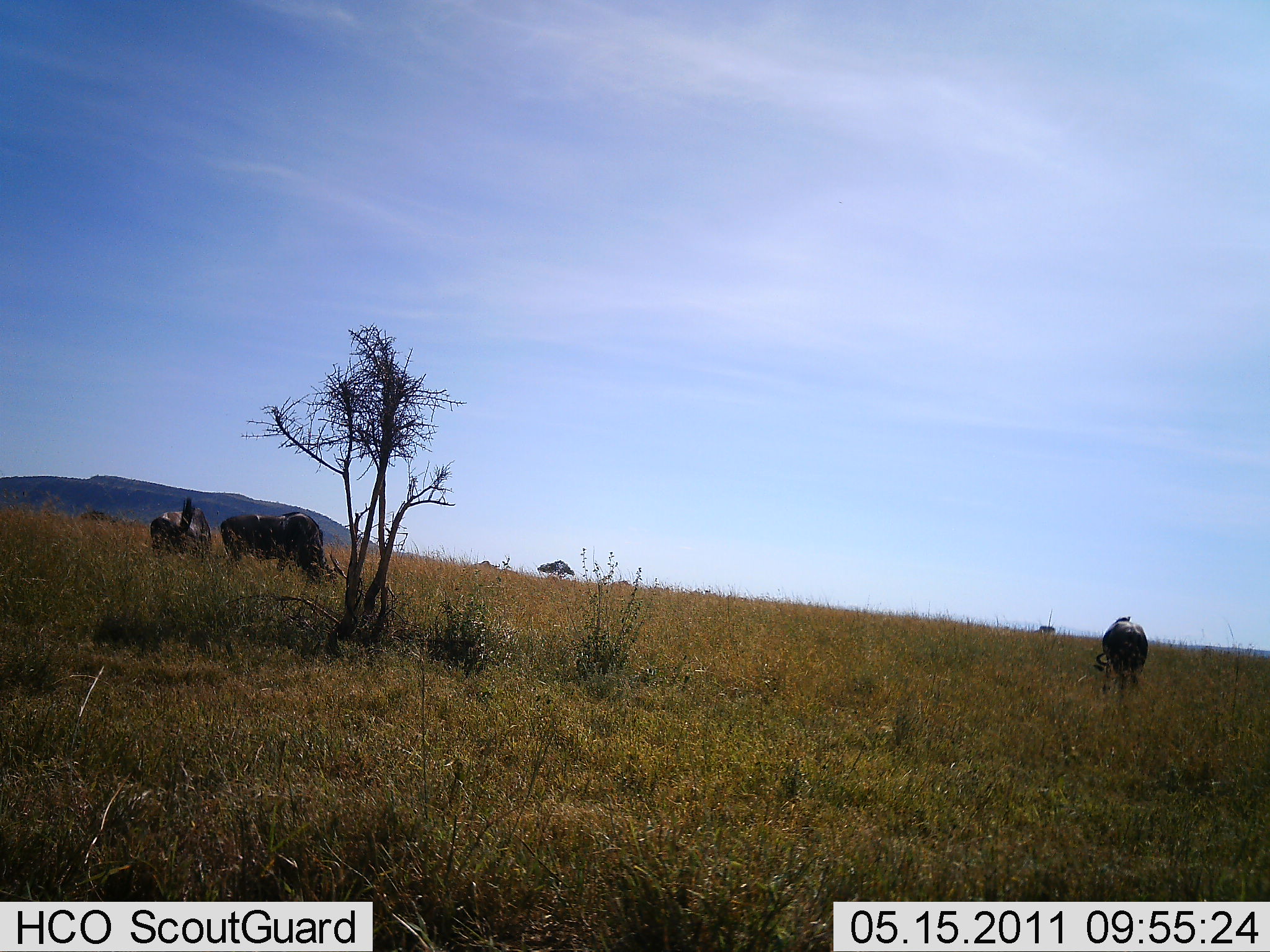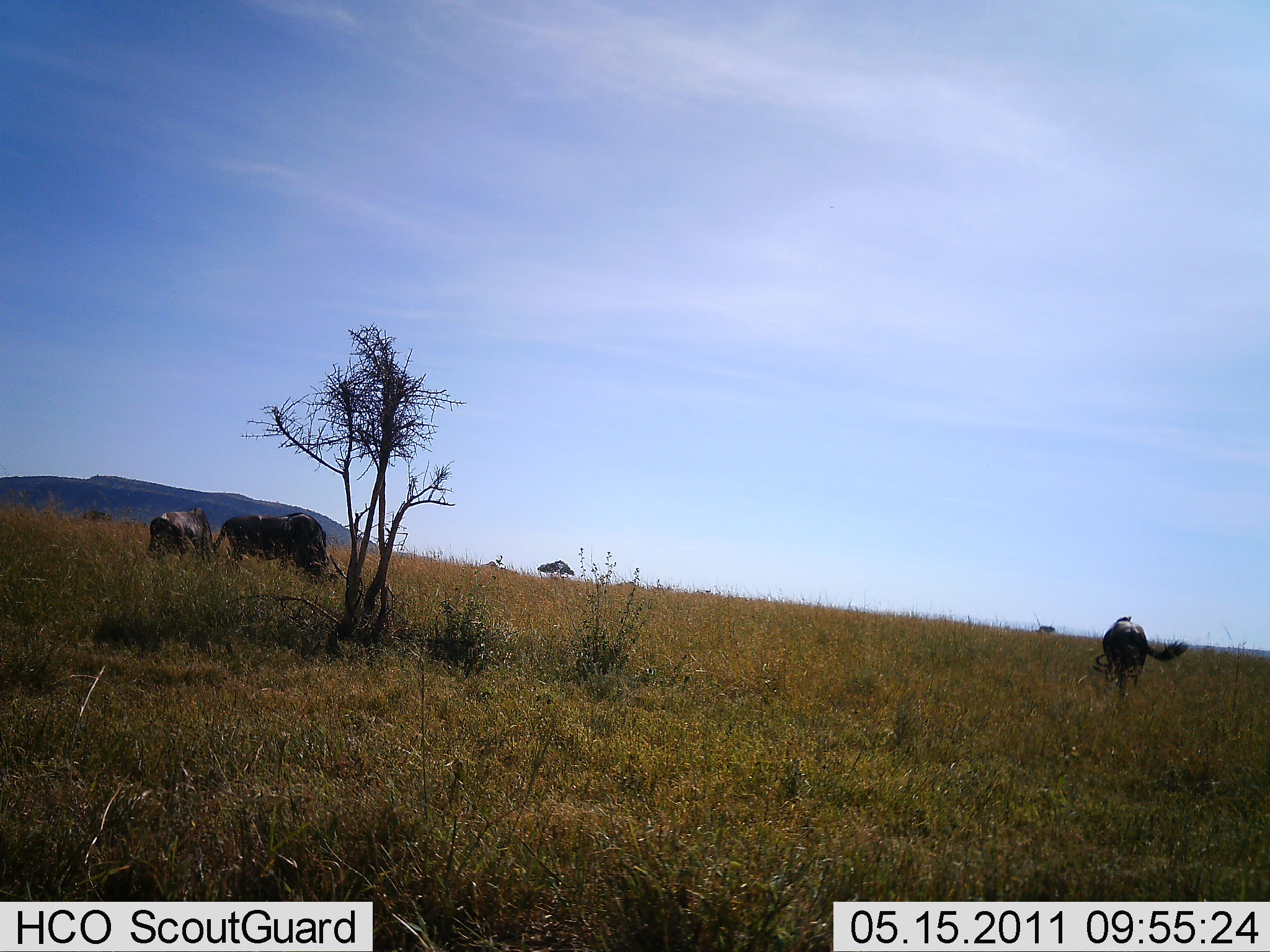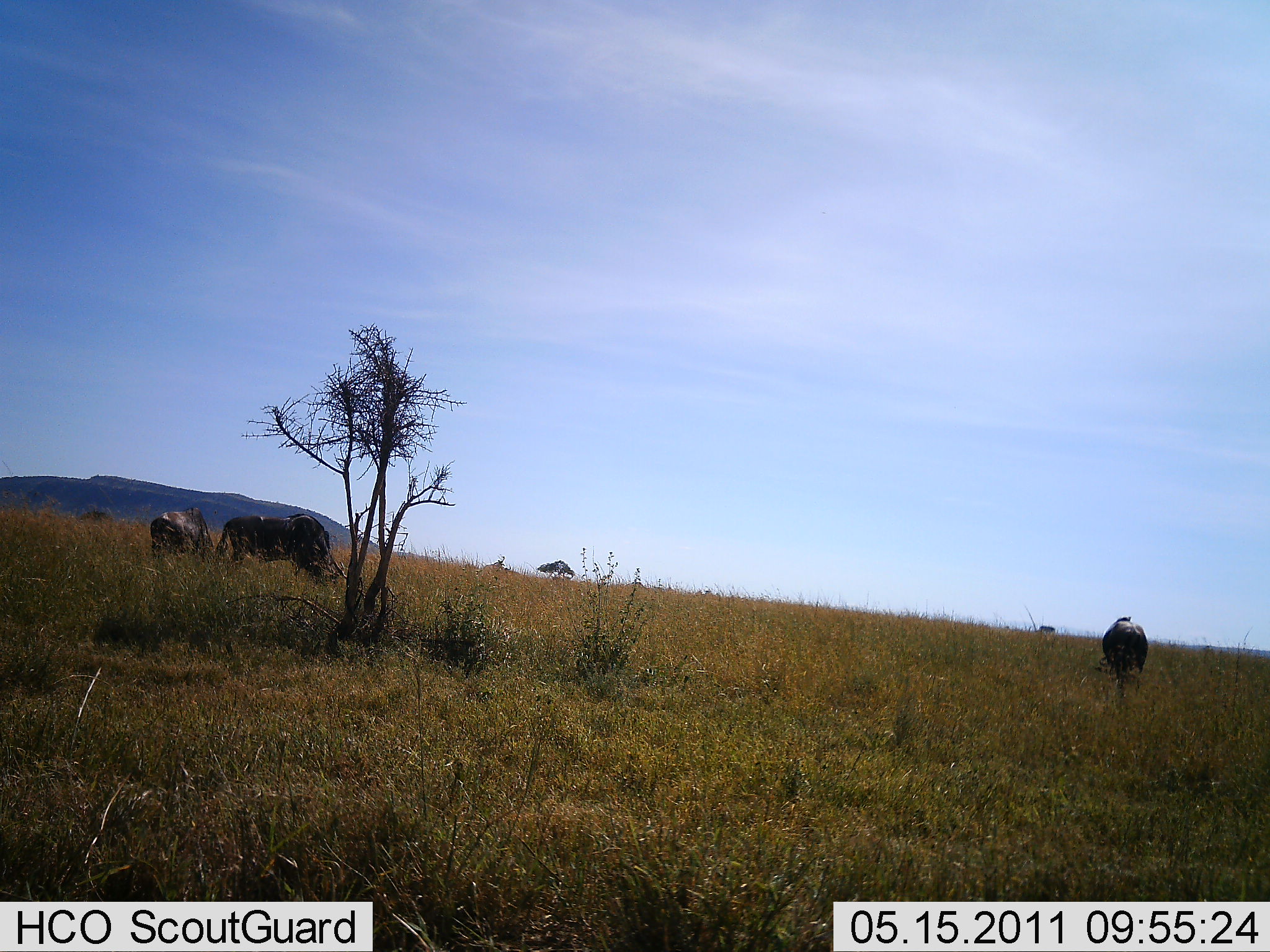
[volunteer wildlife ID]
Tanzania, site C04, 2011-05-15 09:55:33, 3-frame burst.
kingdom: Animalia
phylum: Chordata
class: Mammalia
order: Artiodactyla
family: Bovidae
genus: Connochaetes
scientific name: Connochaetes taurinus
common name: blue wildebeest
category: wildebeest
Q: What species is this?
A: Wildebeest (blue wildebeest) (Connochaetes taurinus).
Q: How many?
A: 3.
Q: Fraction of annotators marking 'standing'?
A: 58%.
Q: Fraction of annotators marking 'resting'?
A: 8%.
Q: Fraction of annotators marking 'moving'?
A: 17%.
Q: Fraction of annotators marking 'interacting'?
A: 8%.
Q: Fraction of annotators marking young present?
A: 0%.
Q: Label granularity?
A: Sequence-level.